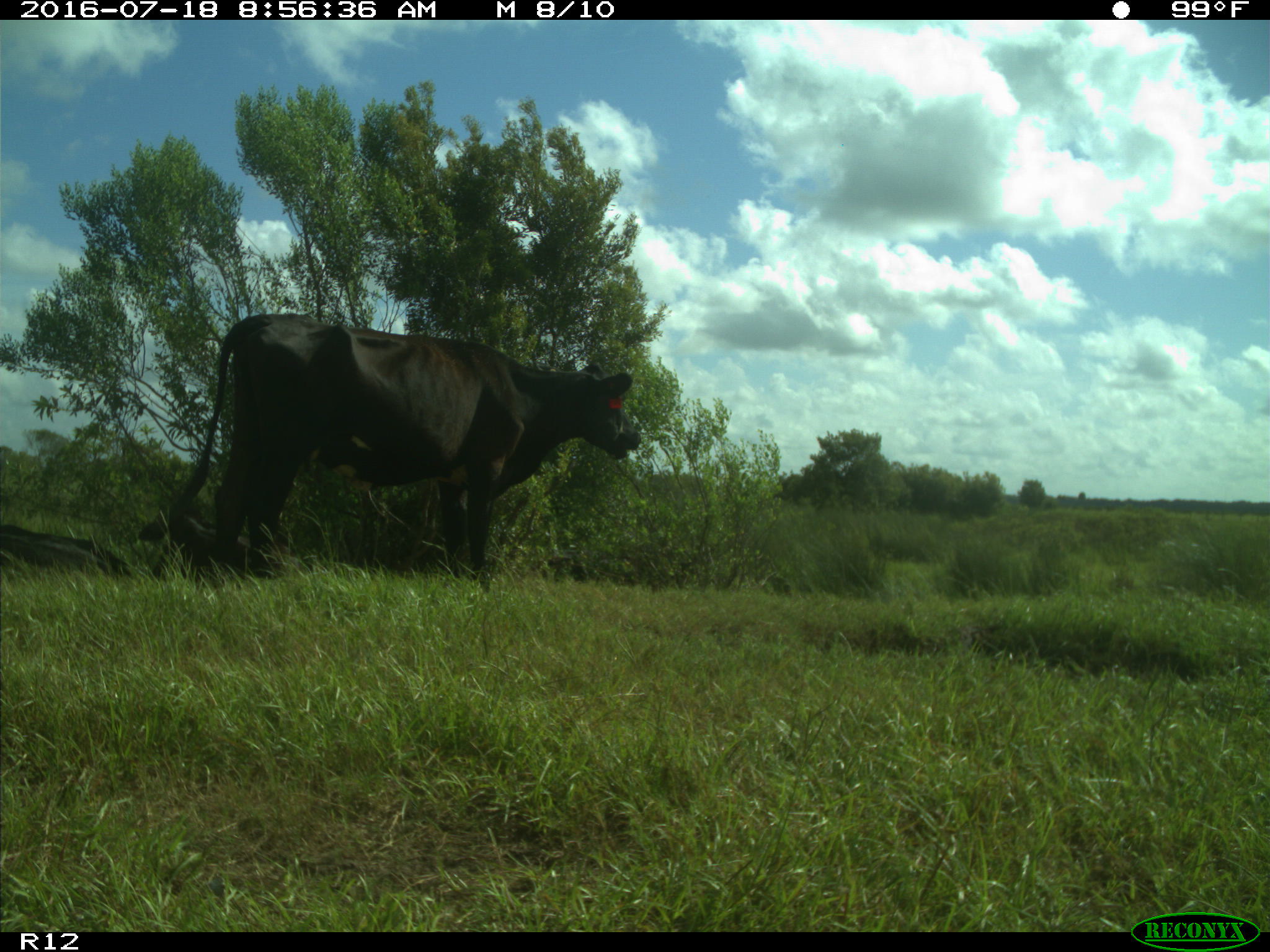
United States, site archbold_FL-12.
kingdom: Animalia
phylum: Chordata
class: Mammalia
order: Artiodactyla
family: Bovidae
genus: Bos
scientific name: Bos taurus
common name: domestic cow